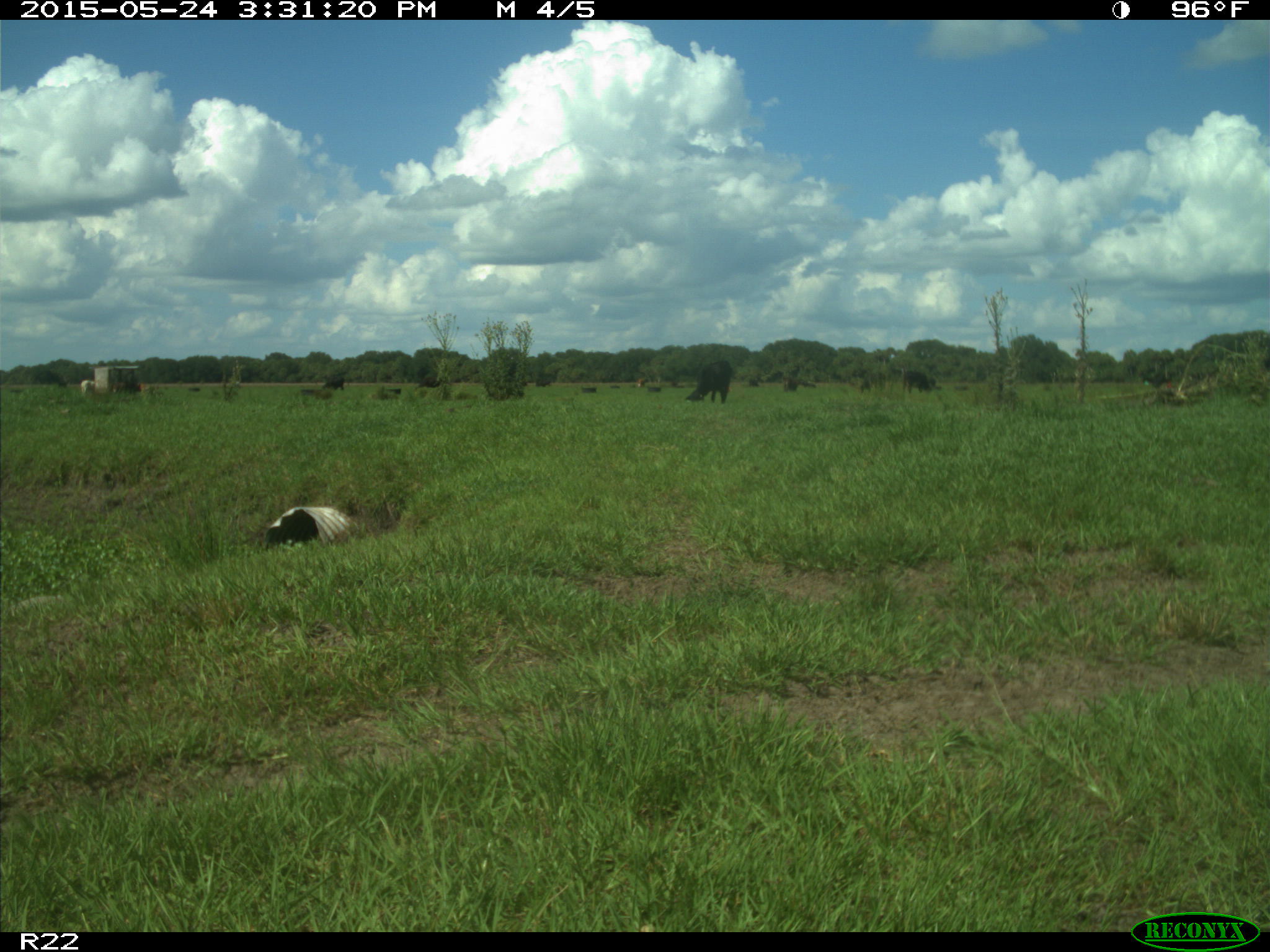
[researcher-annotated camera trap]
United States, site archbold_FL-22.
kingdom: Animalia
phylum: Chordata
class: Mammalia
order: Artiodactyla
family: Bovidae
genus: Bos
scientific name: Bos taurus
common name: domestic cow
Bos taurus (domestic cow).